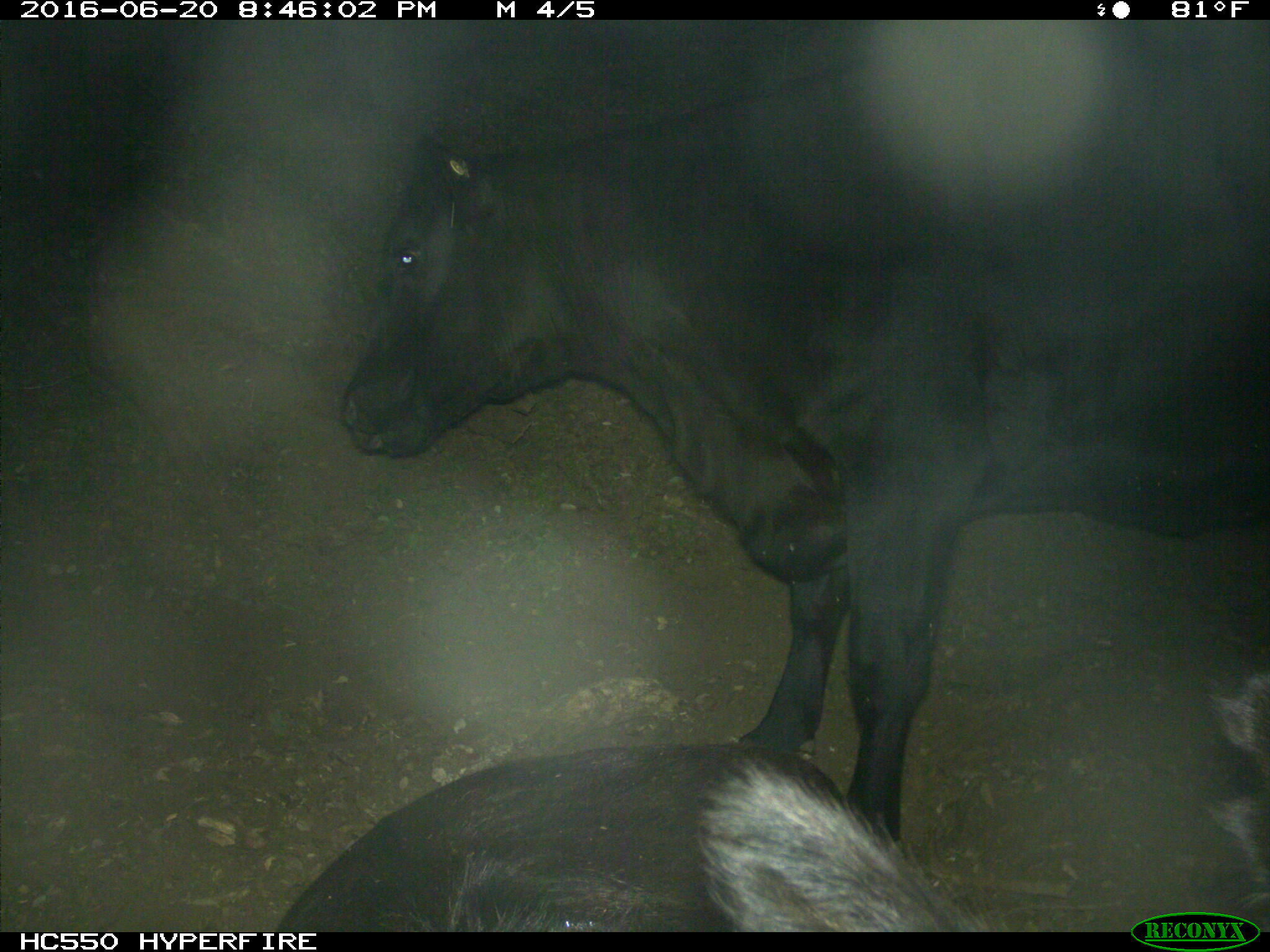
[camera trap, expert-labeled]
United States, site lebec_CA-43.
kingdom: Animalia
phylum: Chordata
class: Mammalia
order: Artiodactyla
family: Bovidae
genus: Bos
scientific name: Bos taurus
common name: domestic cow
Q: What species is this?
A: Bos taurus (domestic cow).